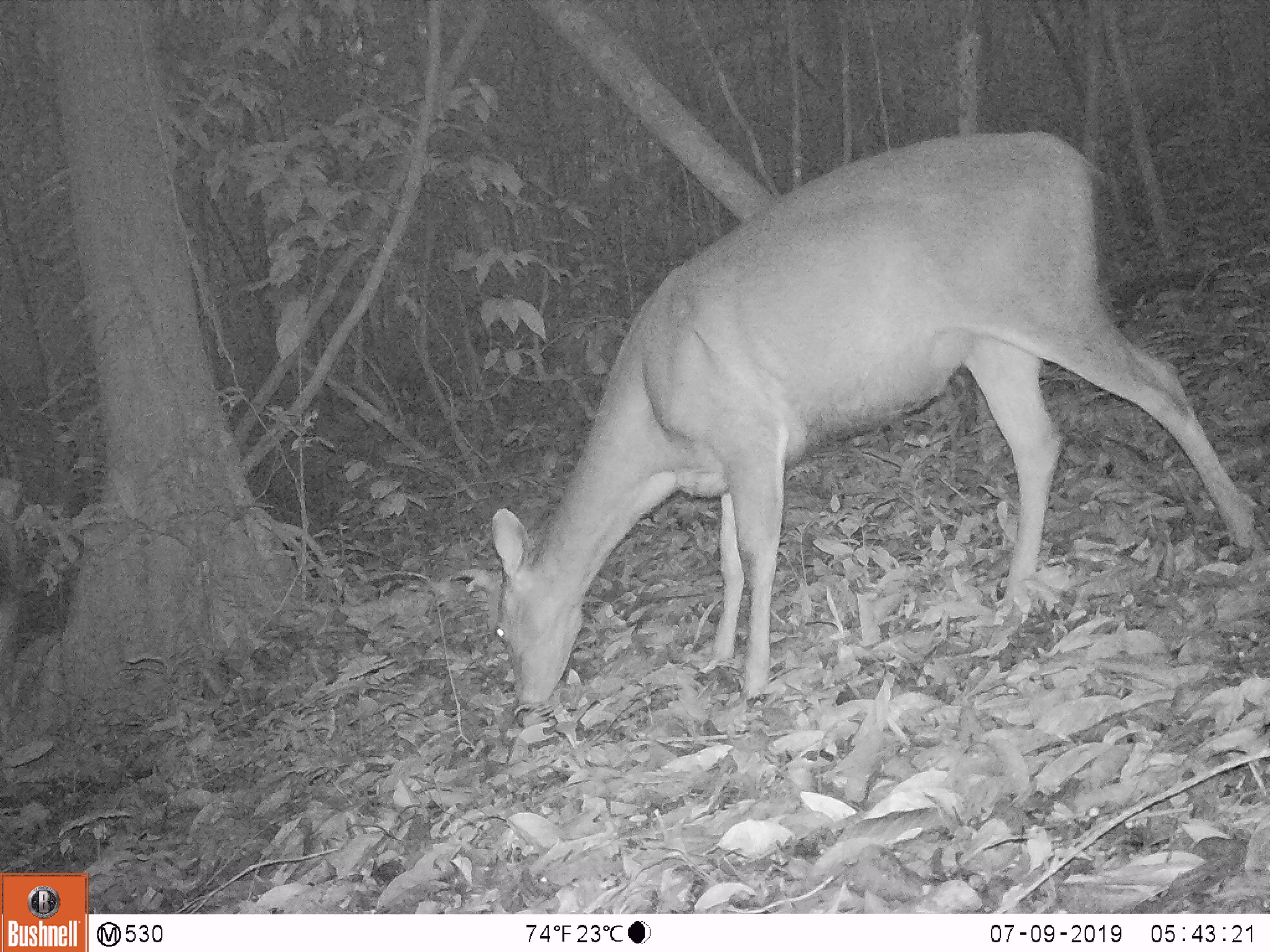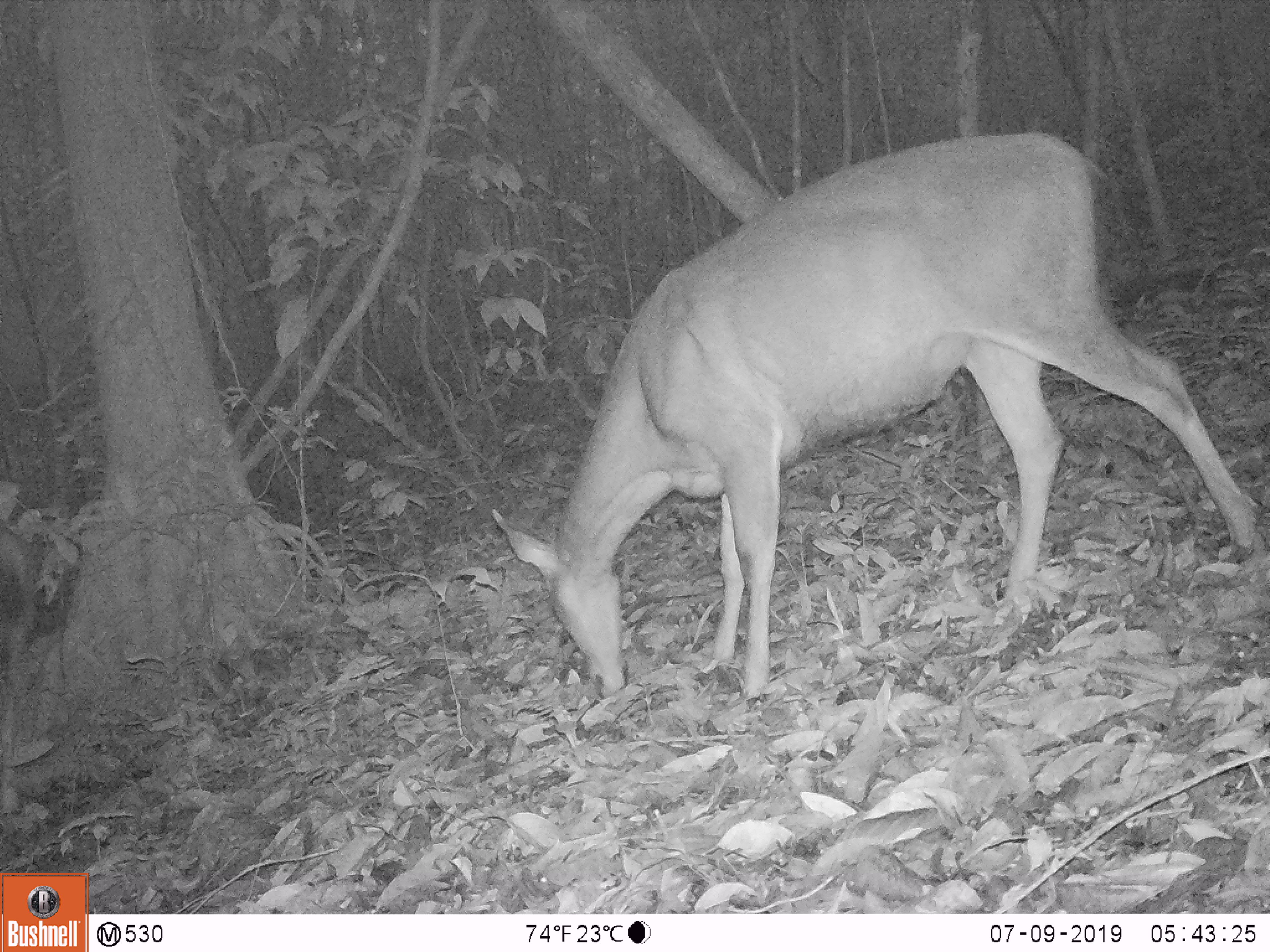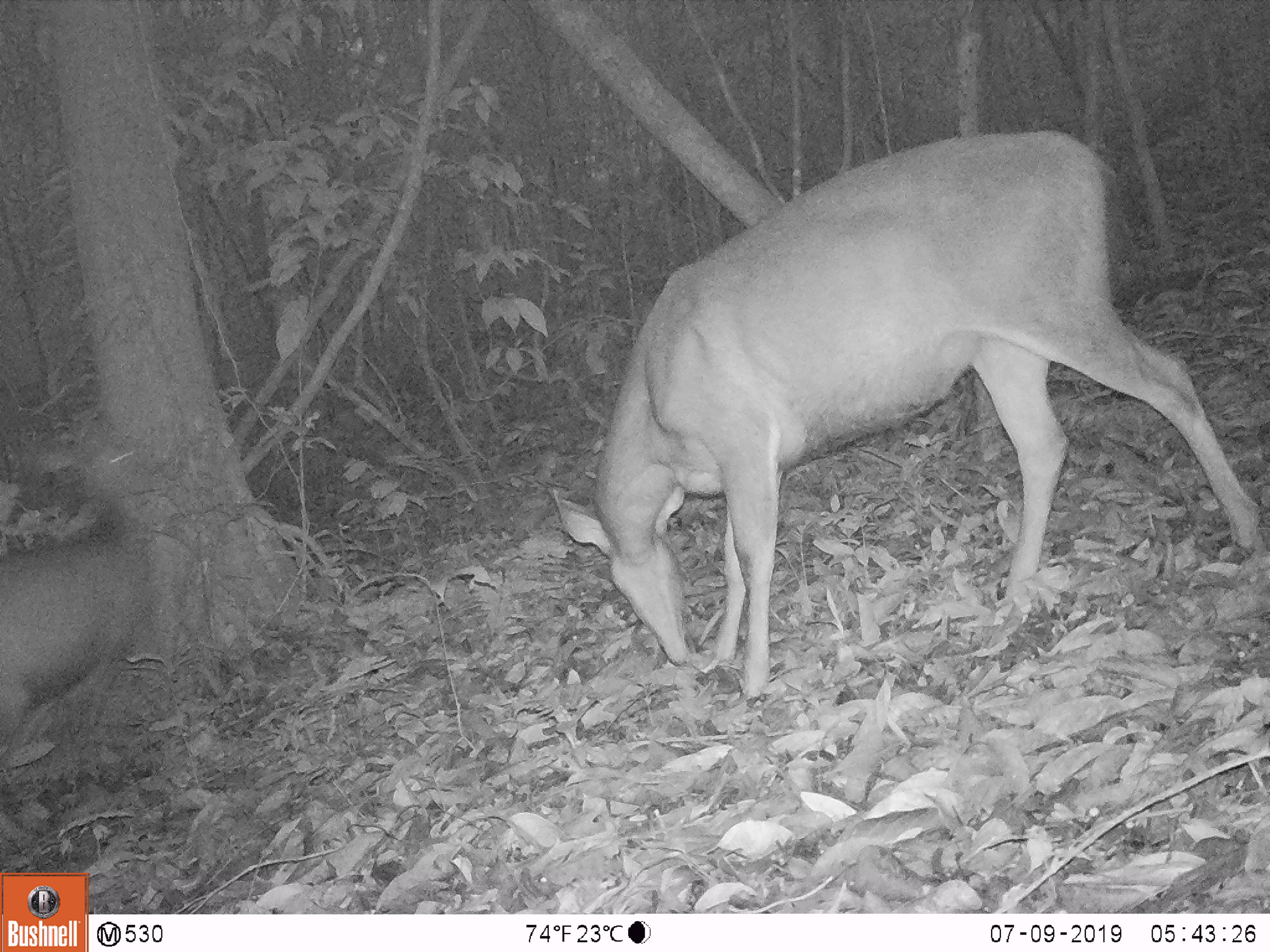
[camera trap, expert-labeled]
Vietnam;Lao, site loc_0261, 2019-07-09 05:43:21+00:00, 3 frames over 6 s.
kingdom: Animalia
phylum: Chordata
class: Mammalia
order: Artiodactyla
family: Cervidae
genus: Rusa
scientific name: Rusa unicolor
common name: sambar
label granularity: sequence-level